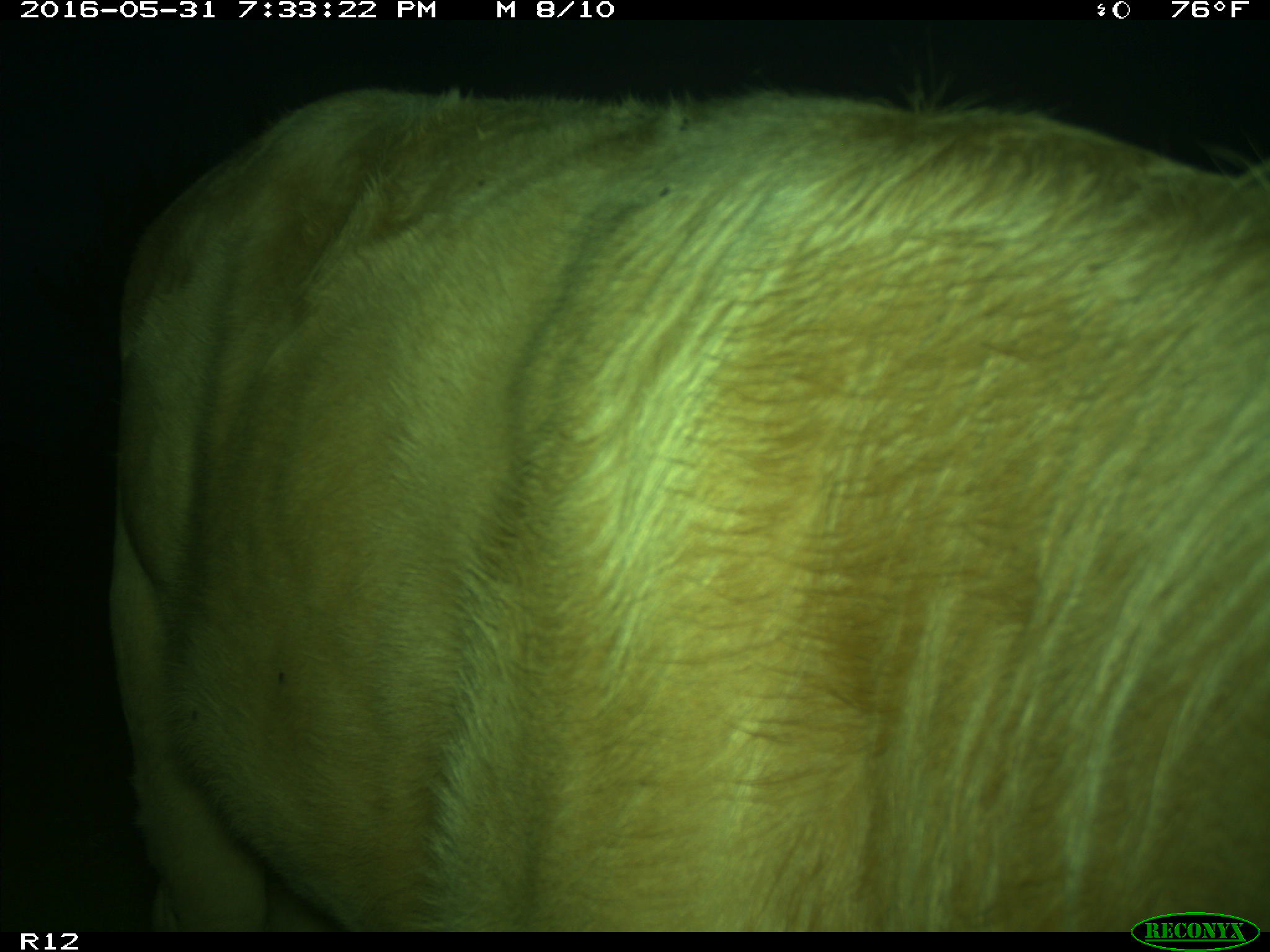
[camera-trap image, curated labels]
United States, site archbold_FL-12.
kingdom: Animalia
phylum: Chordata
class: Mammalia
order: Artiodactyla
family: Bovidae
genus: Bos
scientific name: Bos taurus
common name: domestic cow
Bos taurus (domestic cow).